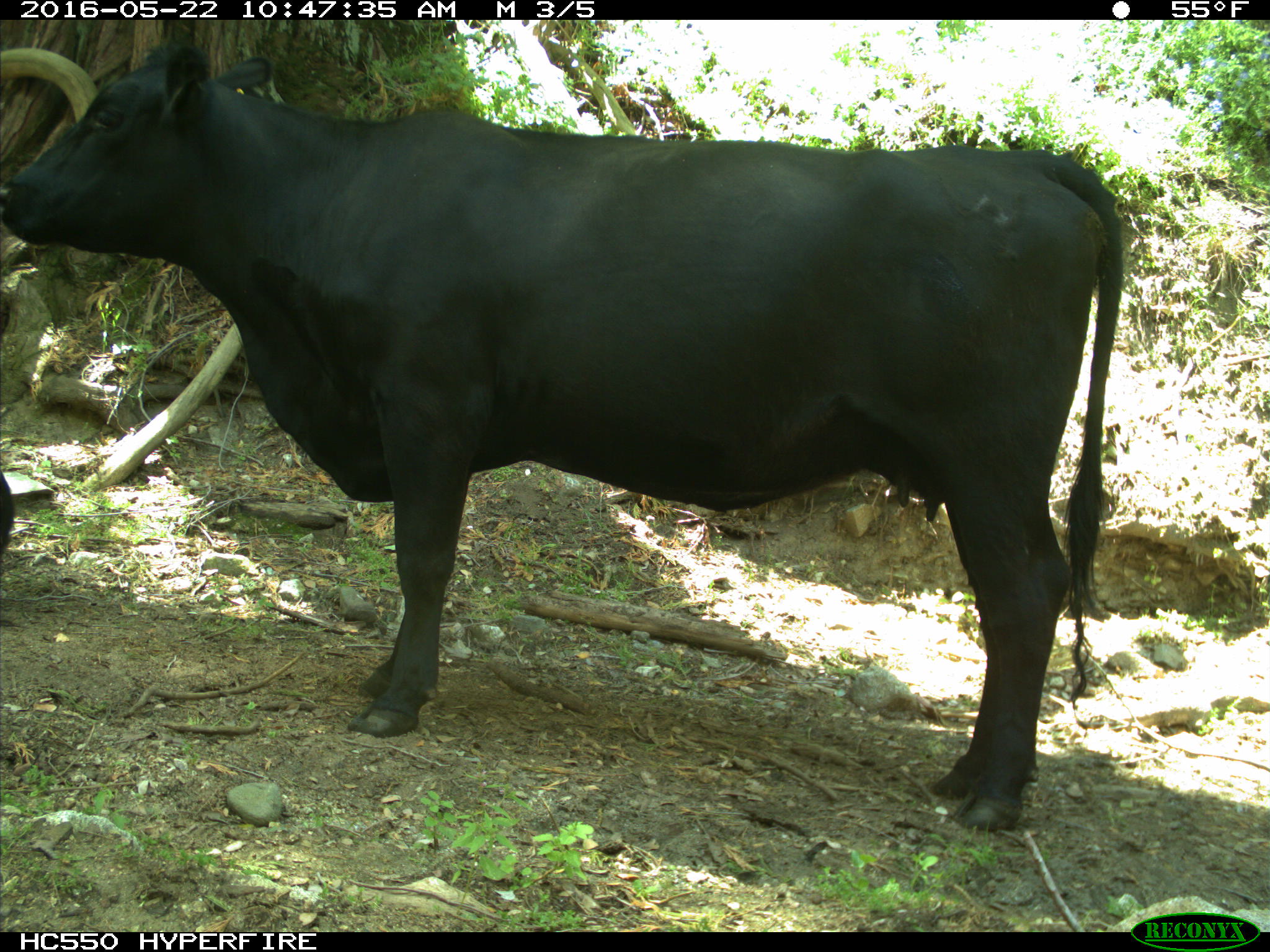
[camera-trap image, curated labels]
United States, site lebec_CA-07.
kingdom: Animalia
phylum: Chordata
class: Mammalia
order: Artiodactyla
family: Bovidae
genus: Bos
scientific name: Bos taurus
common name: domestic cow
Bos taurus (domestic cow).